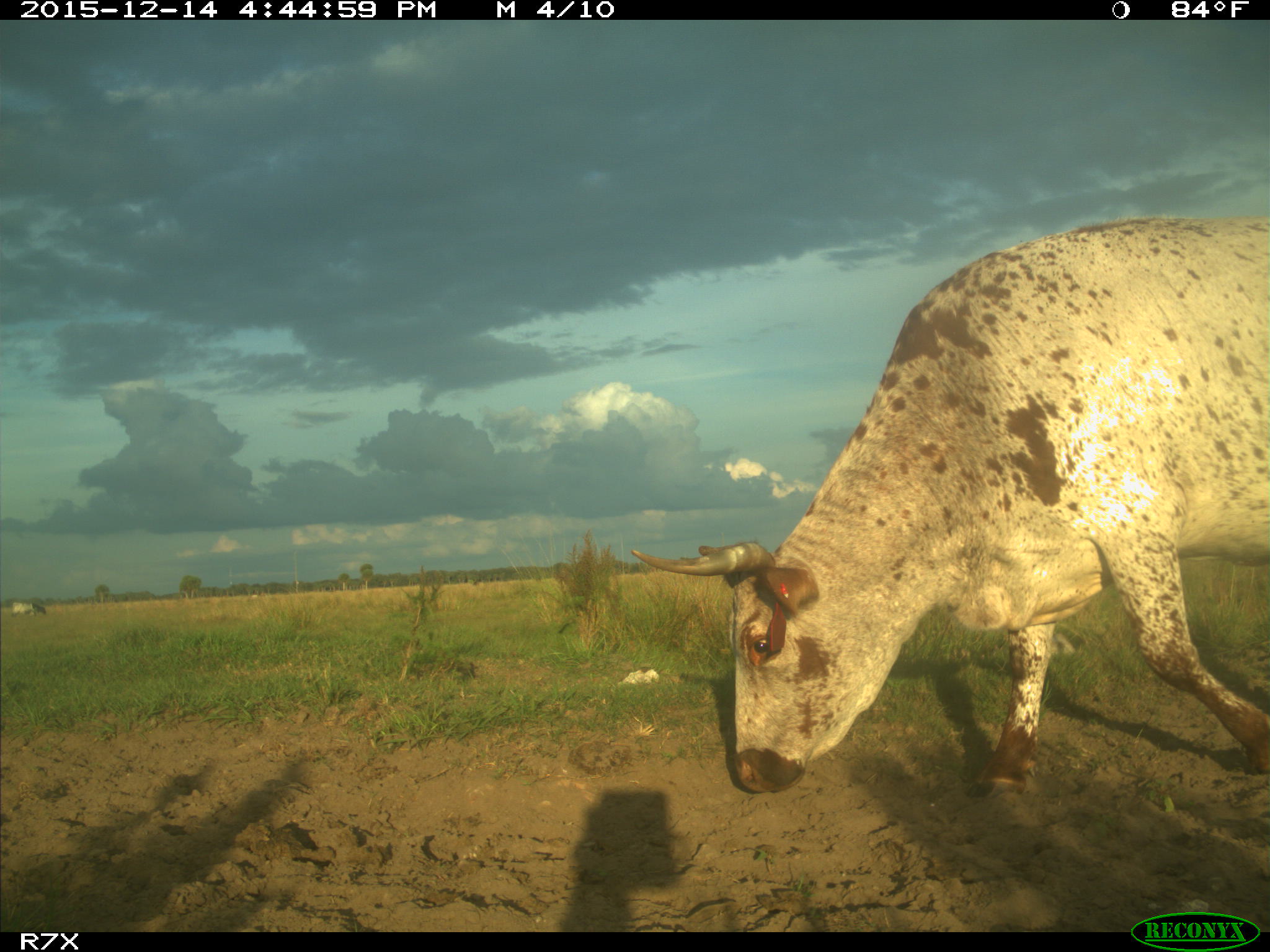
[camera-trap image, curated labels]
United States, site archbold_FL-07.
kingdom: Animalia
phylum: Chordata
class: Mammalia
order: Artiodactyla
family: Bovidae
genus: Bos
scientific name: Bos taurus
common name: domestic cow